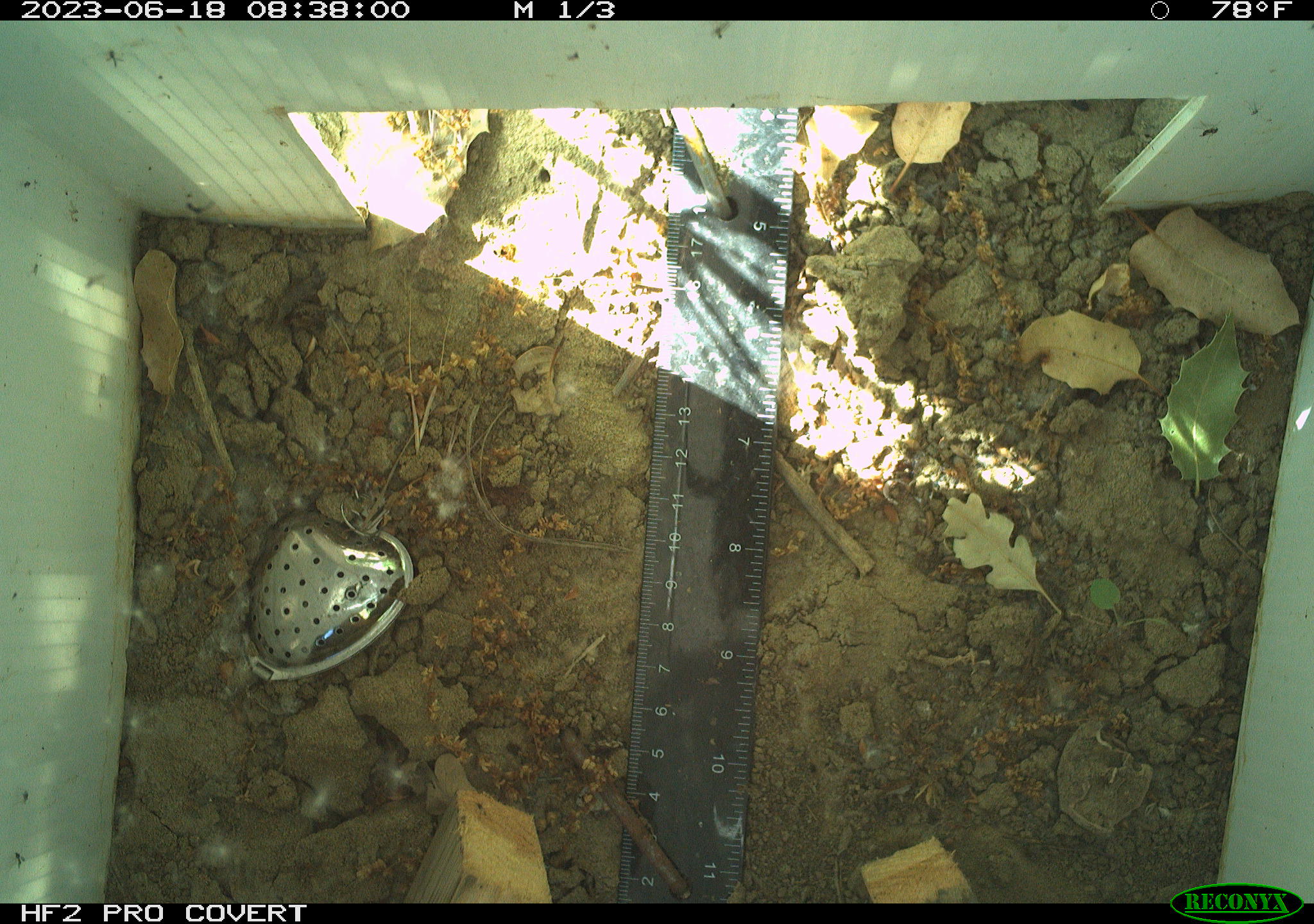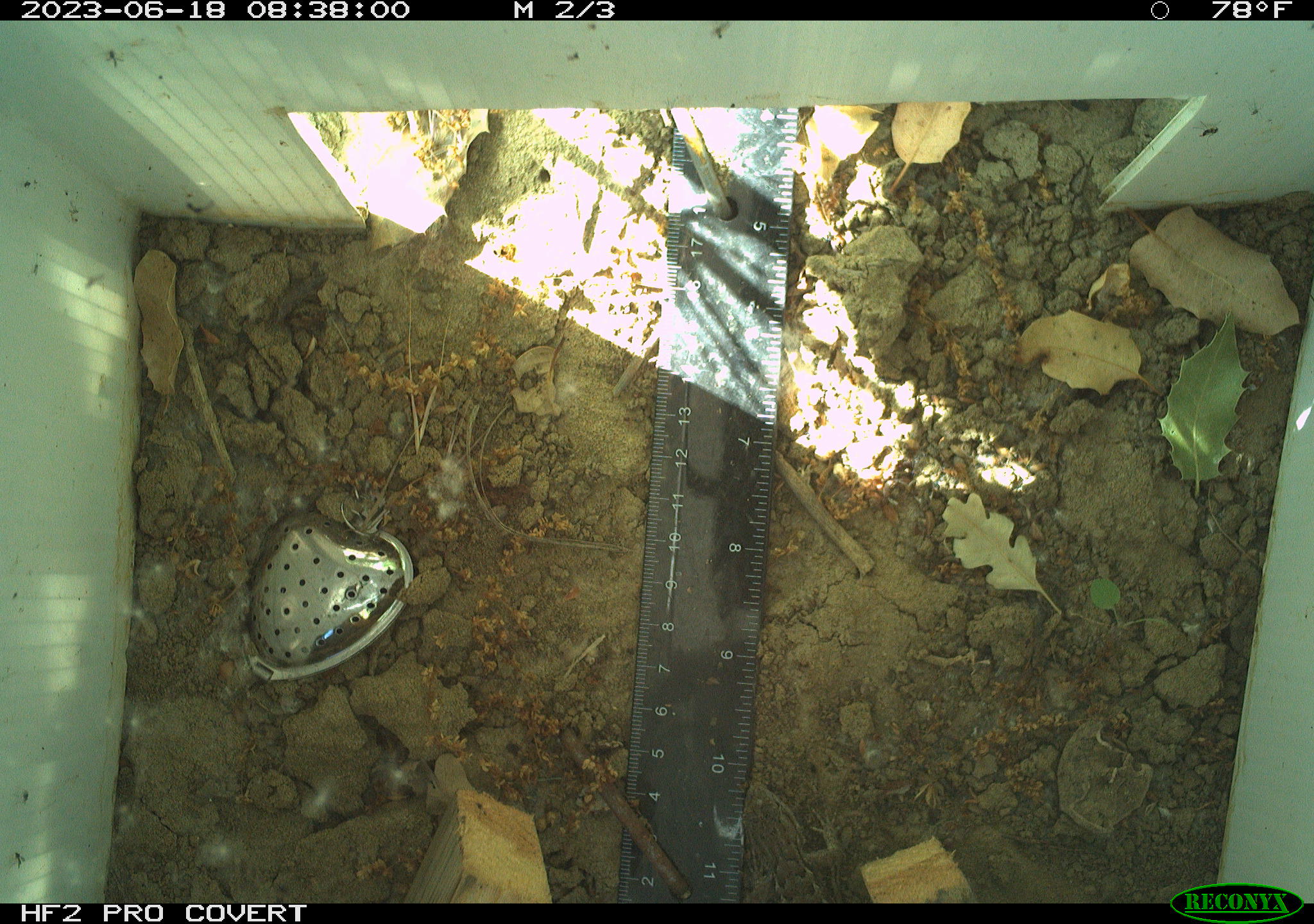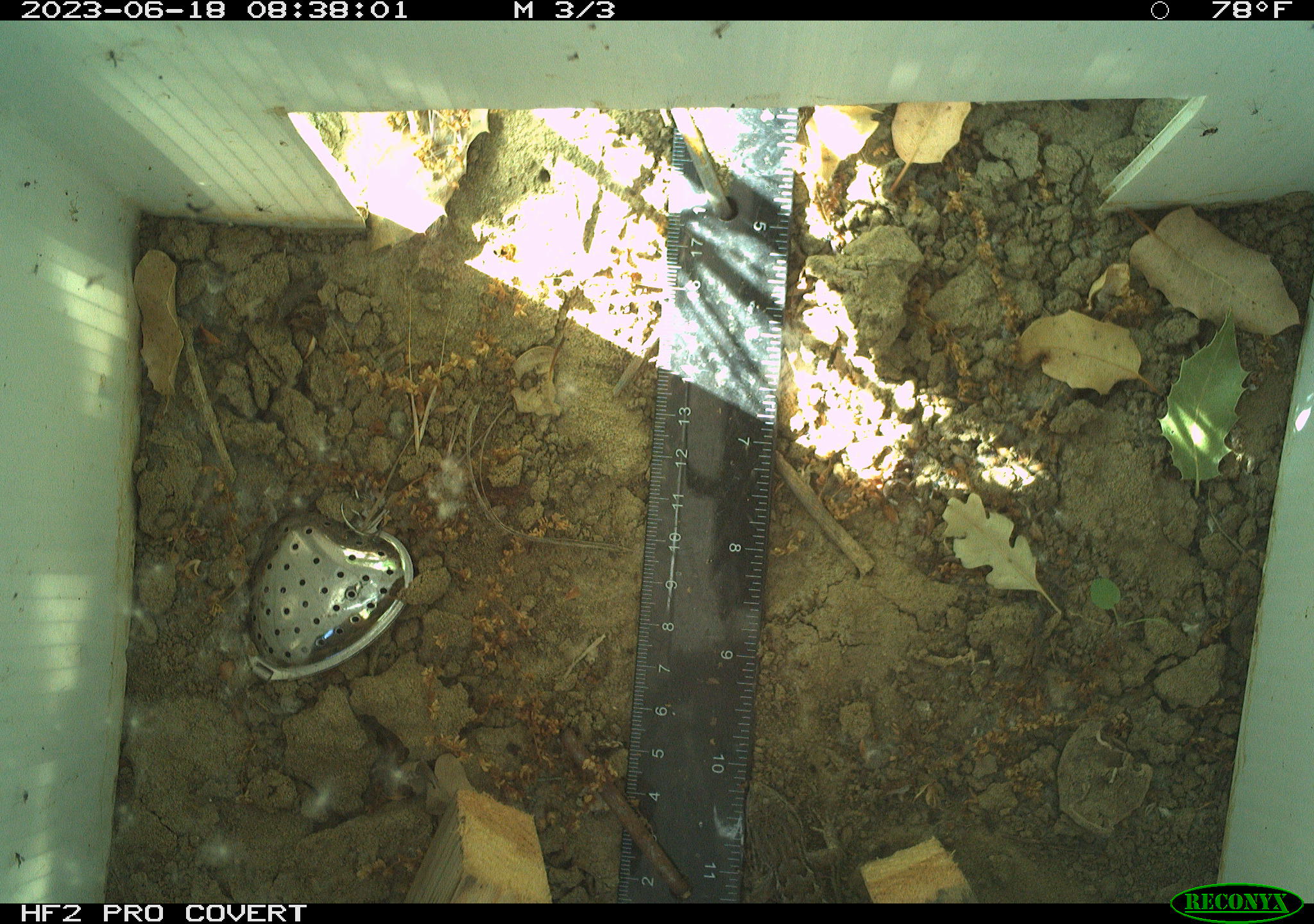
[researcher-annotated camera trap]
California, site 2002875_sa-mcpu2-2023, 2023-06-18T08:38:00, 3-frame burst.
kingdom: Animalia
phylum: Chordata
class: Reptilia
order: Squamata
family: Phrynosomatidae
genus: Sceloporus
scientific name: Sceloporus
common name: spiny lizards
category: sceloporus species